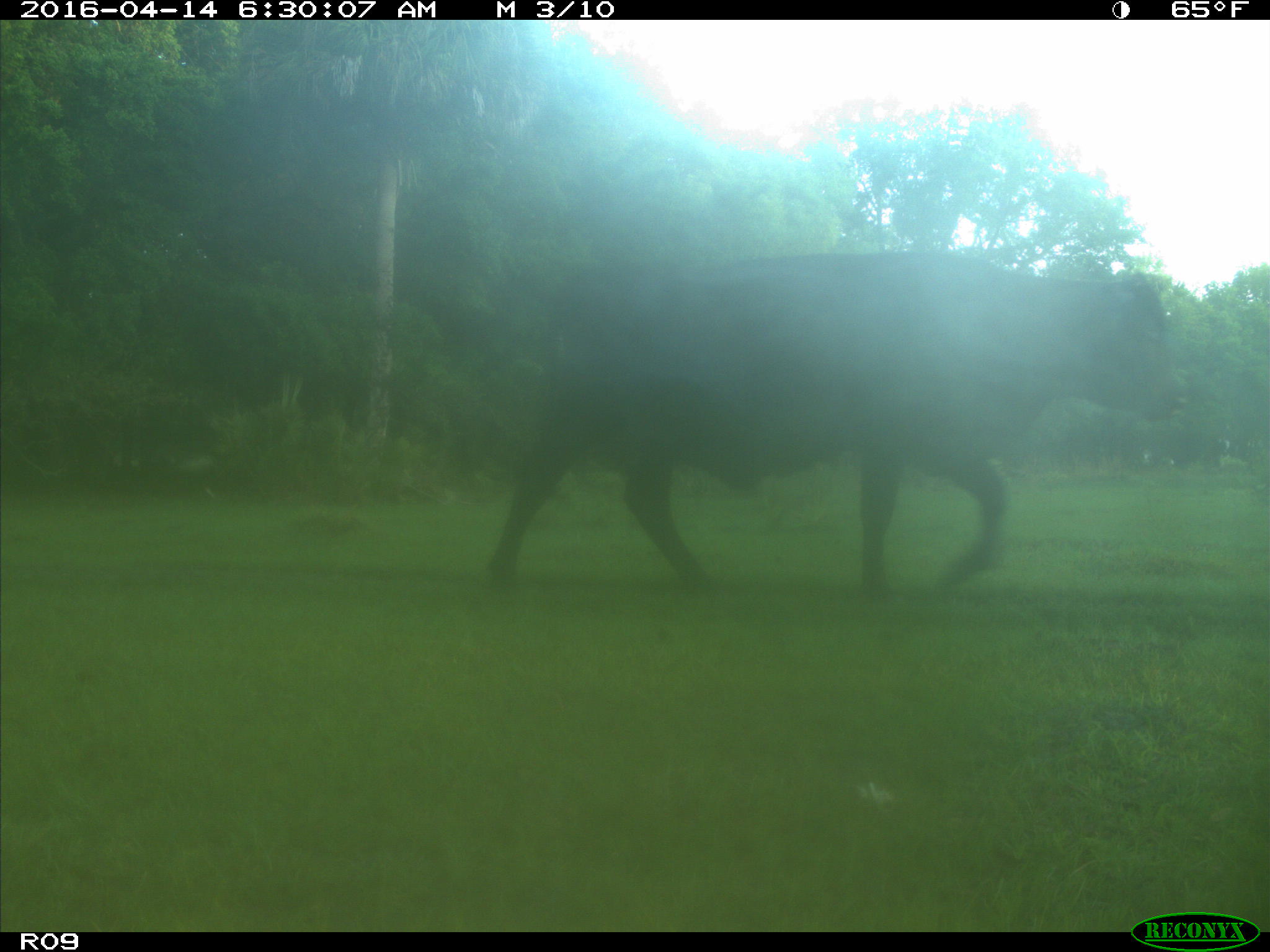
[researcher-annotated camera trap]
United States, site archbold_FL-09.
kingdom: Animalia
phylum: Chordata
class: Mammalia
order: Artiodactyla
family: Bovidae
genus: Bos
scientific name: Bos taurus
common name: domestic cow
Bos taurus (domestic cow).